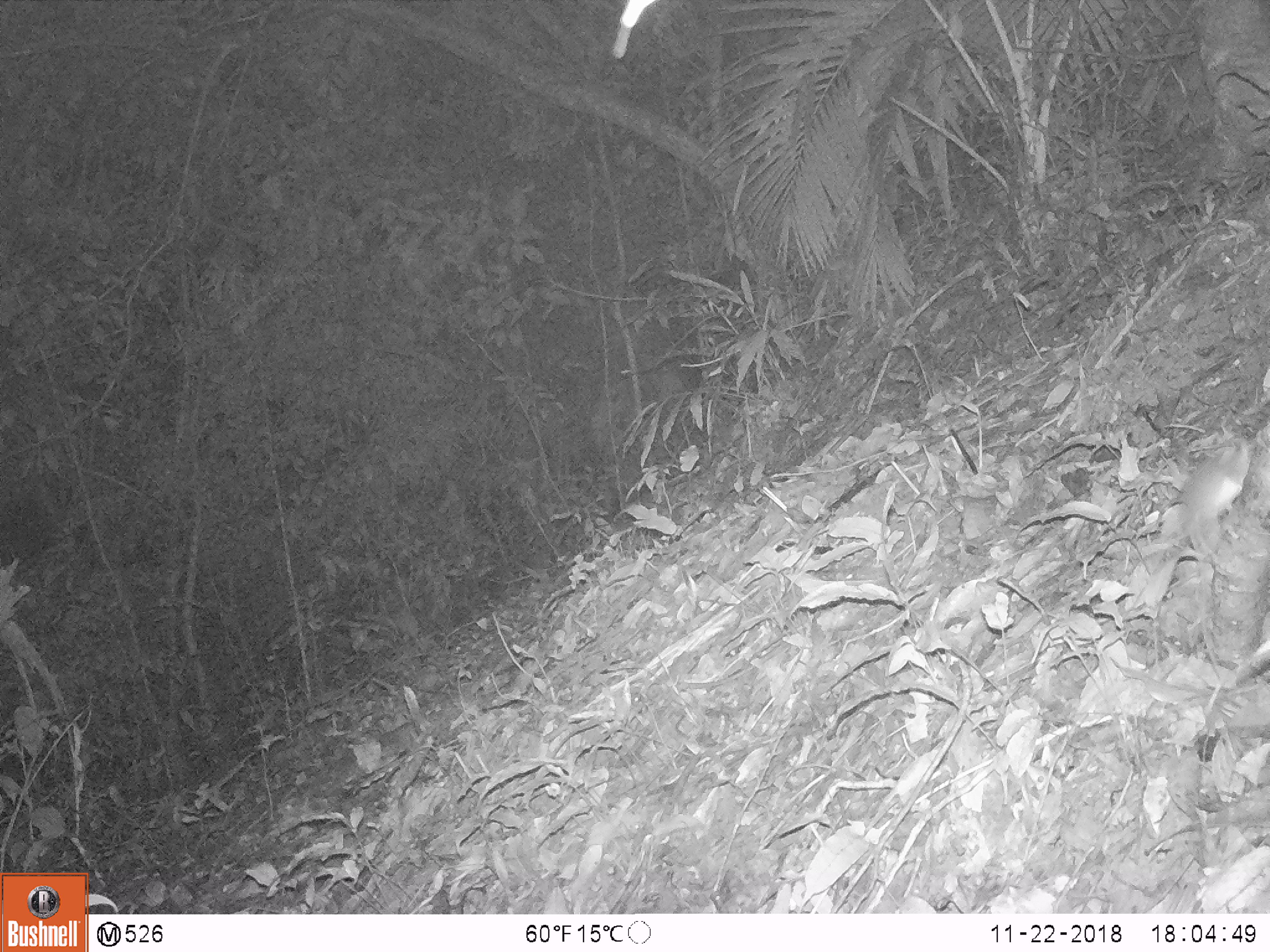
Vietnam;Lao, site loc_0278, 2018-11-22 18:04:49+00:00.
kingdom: Animalia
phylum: Chordata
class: Mammalia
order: Rodentia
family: Muridae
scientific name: Muridae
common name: old-world mice and rats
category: unidentified murid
Unidentified murid (old-world mice and rats) (Muridae). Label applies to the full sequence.